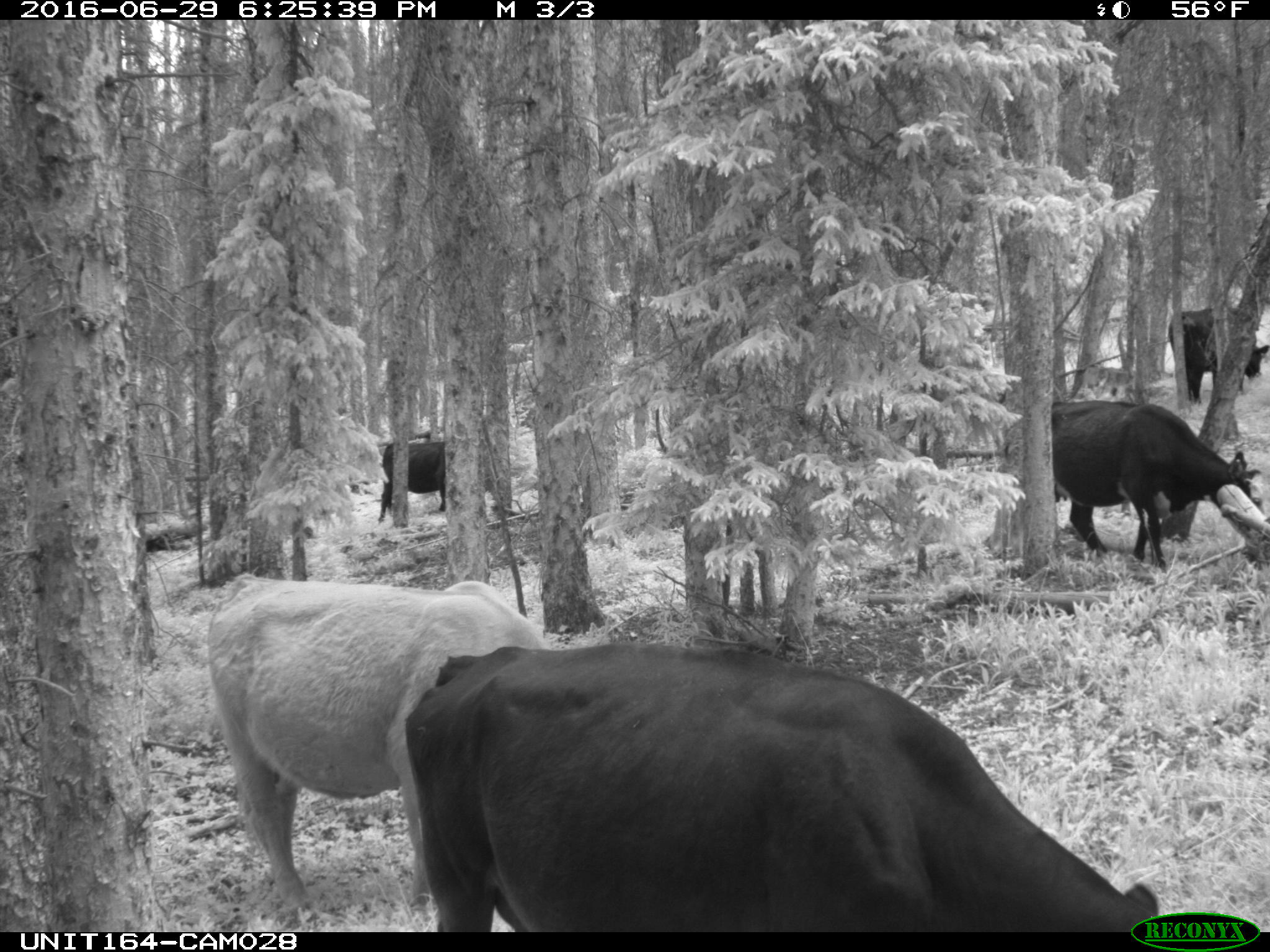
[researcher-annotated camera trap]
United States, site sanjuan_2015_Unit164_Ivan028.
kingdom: Animalia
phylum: Chordata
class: Mammalia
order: Artiodactyla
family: Bovidae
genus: Bos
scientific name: Bos taurus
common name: domestic cow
Bos taurus (domestic cow).